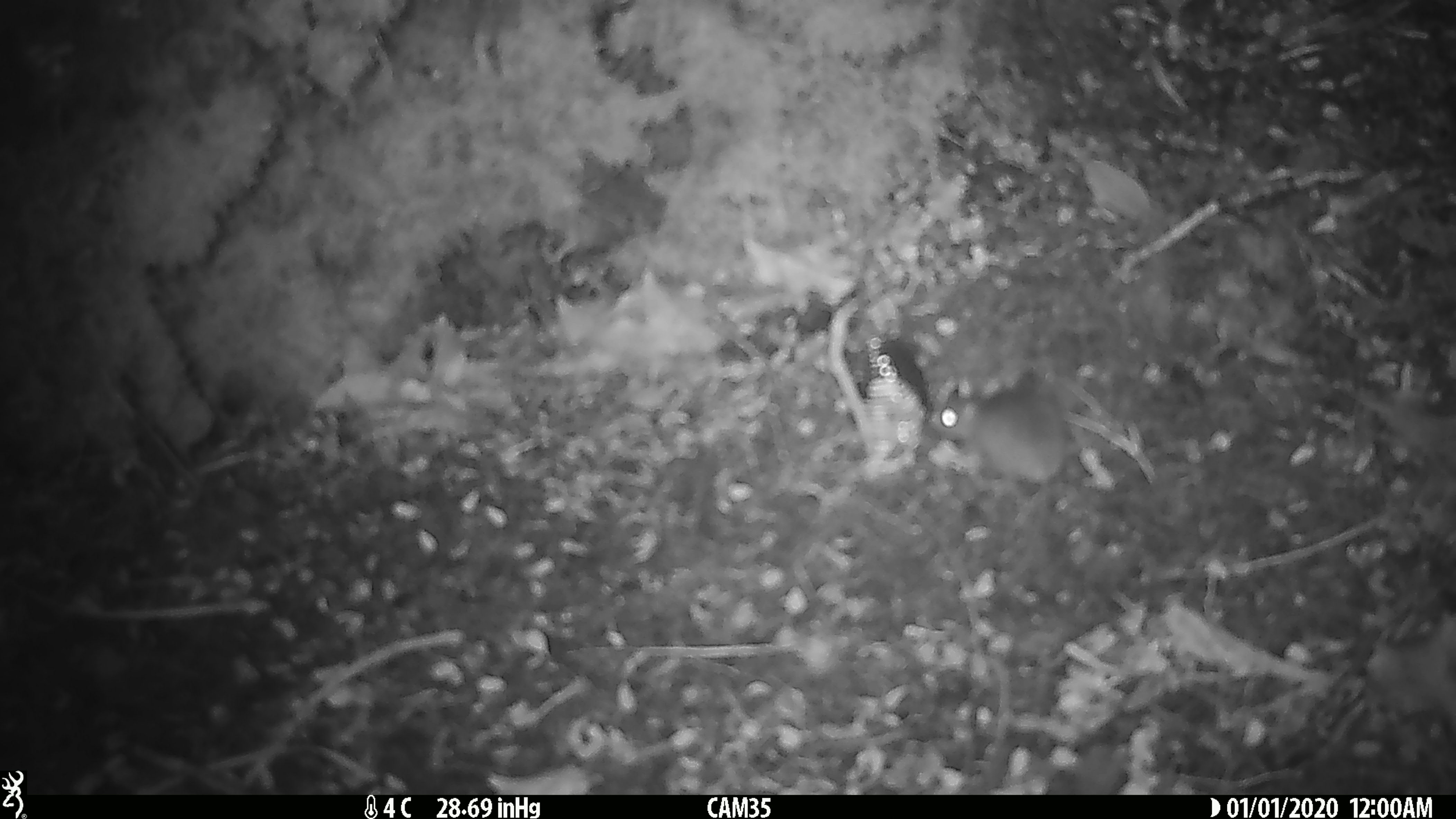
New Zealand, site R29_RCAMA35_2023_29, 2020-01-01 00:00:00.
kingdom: Animalia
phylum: Chordata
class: Mammalia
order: Rodentia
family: Muridae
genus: Mus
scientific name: Mus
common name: mouse